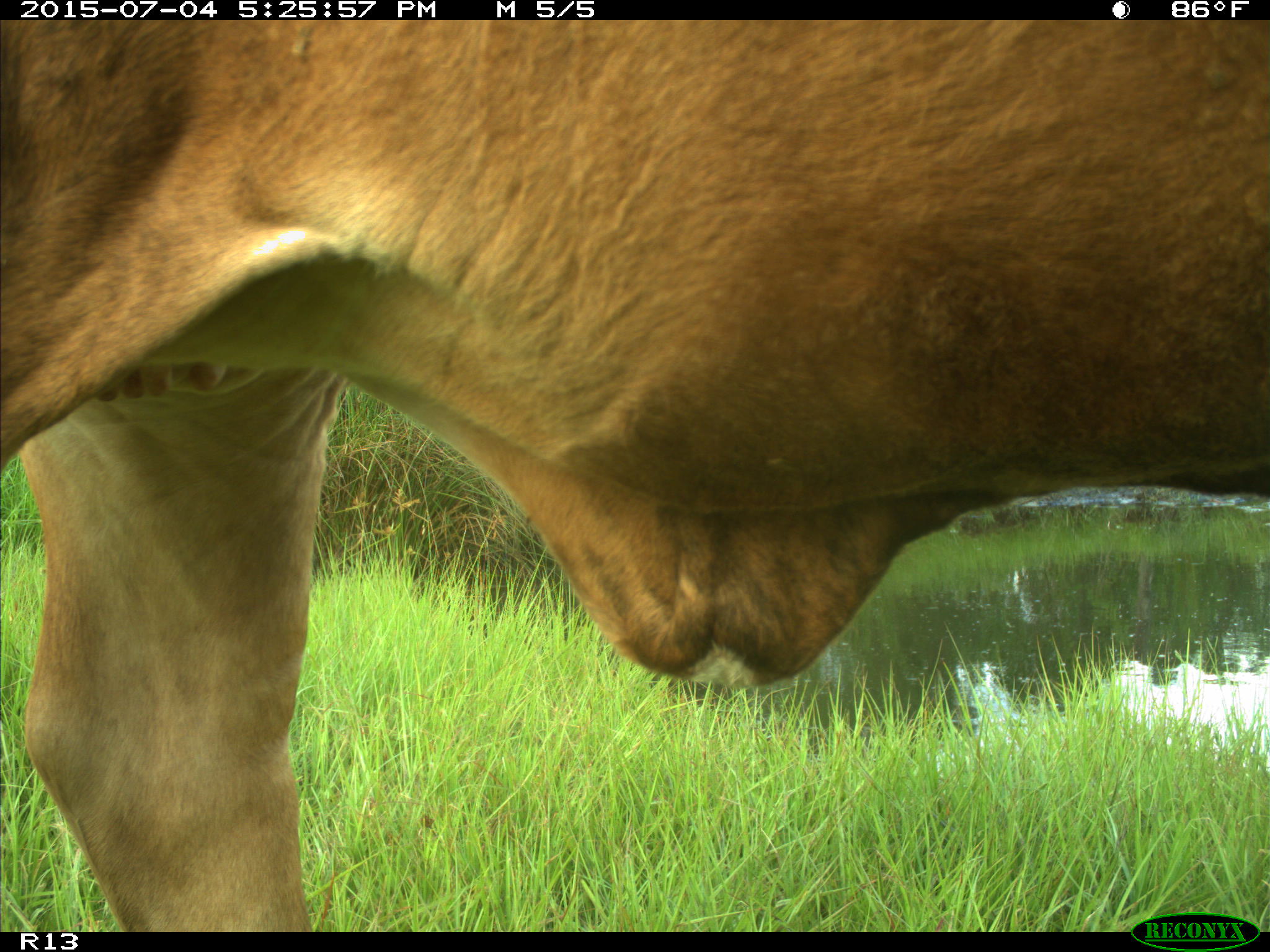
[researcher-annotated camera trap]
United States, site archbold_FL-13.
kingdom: Animalia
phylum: Chordata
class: Mammalia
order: Artiodactyla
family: Bovidae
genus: Bos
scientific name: Bos taurus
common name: domestic cow